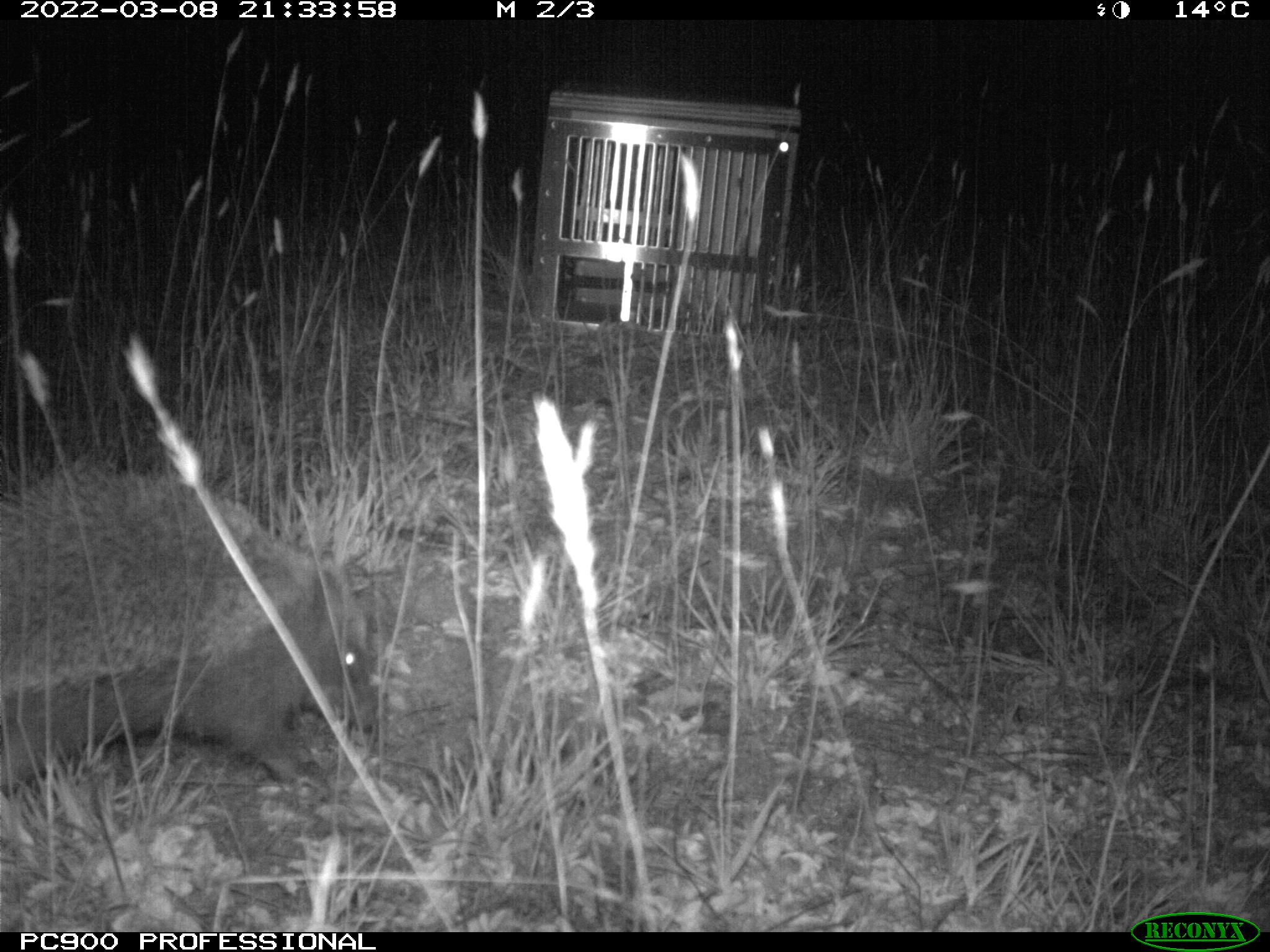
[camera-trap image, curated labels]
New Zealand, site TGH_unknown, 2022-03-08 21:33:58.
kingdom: Animalia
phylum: Chordata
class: Mammalia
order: Eulipotyphla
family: Erinaceidae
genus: Erinaceus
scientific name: Erinaceus europaeus europaeus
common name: european hedgehog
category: hedgehog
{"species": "hedgehog (european hedgehog) (Erinaceus europaeus europaeus)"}